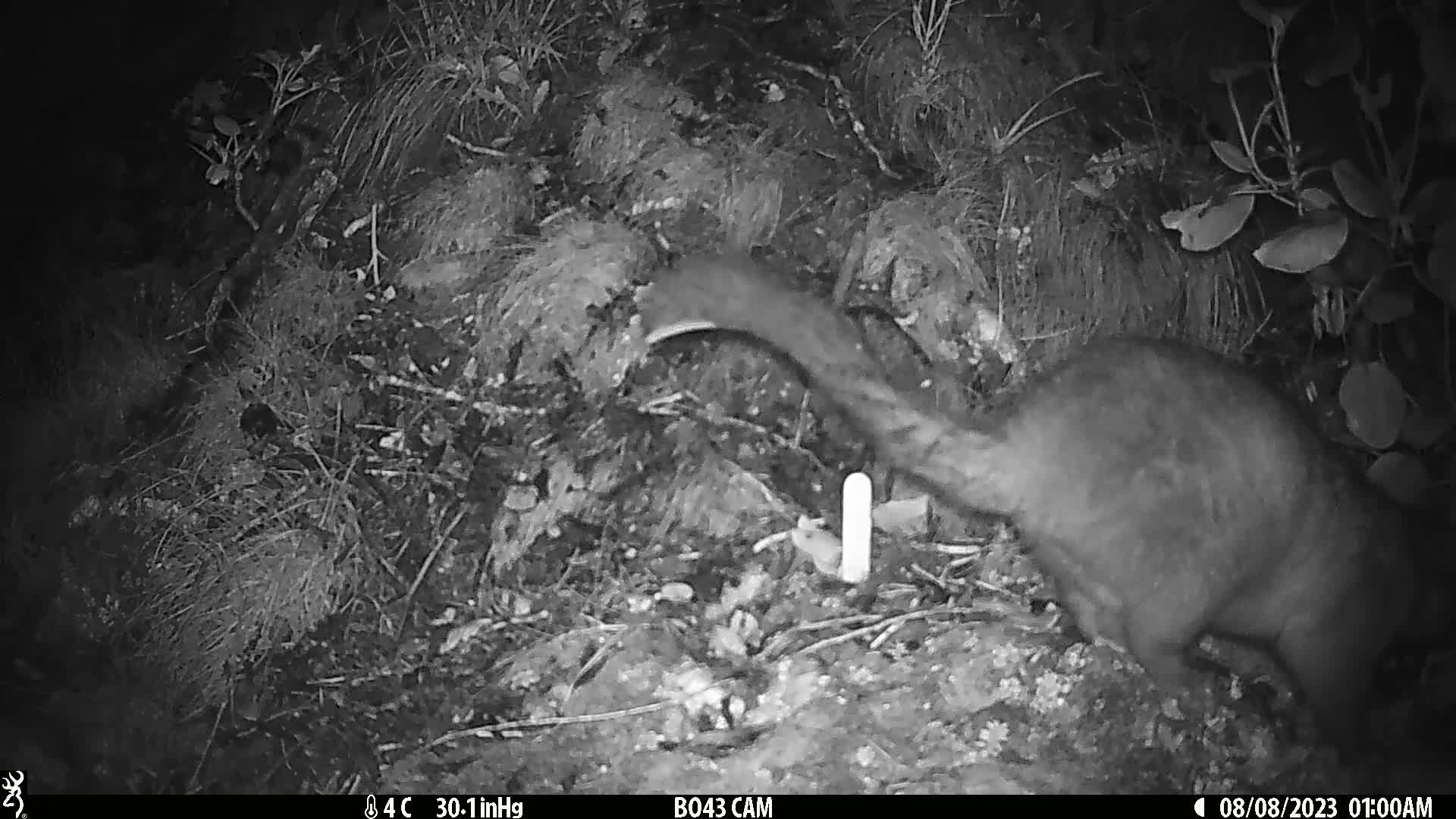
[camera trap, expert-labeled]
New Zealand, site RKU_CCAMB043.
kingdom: Animalia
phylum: Chordata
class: Mammalia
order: Diprotodontia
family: Phalangeridae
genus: Trichosurus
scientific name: Trichosurus vulpecula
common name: common brushtail possum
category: possum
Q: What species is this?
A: Possum (common brushtail possum) (Trichosurus vulpecula).